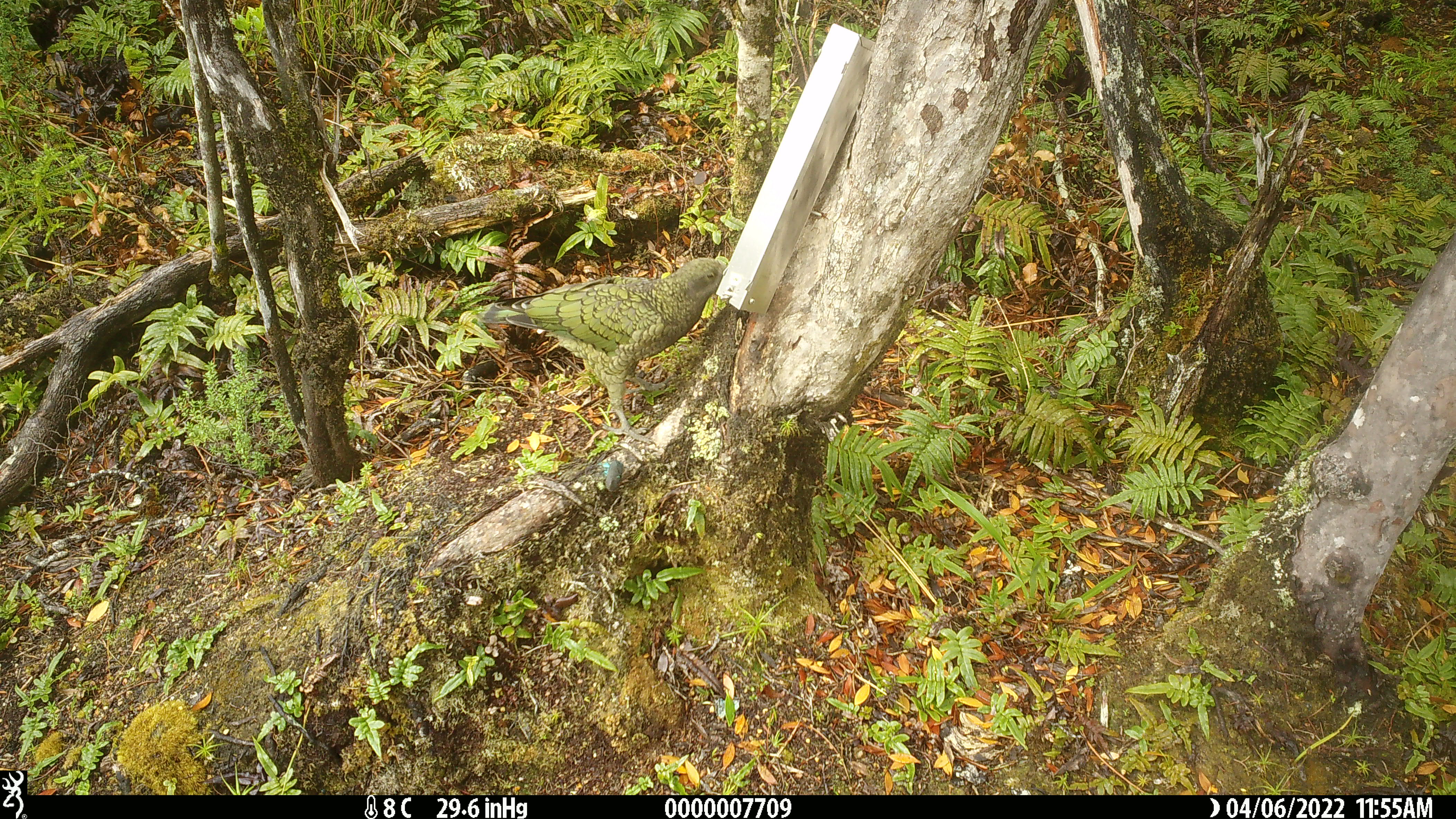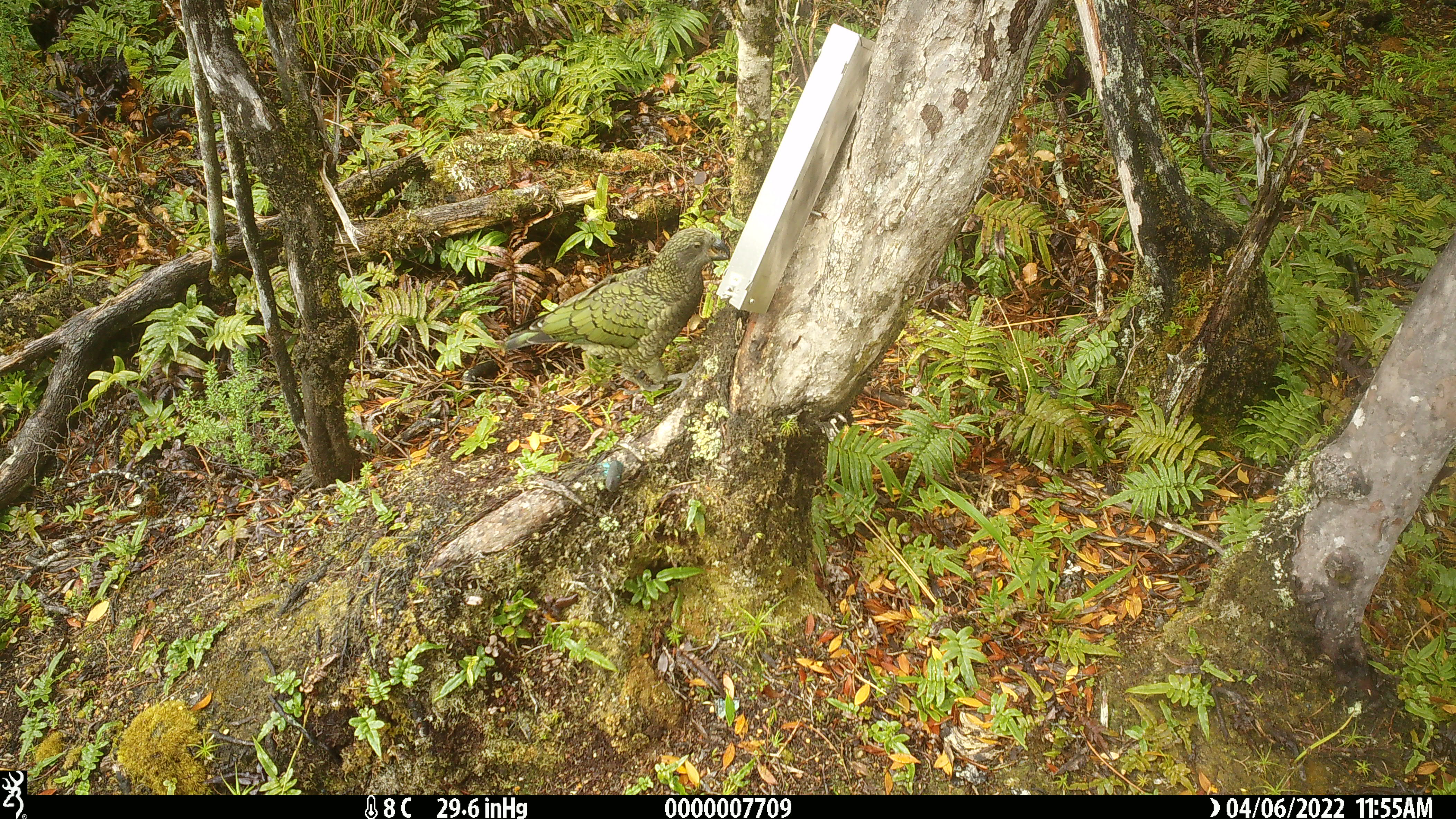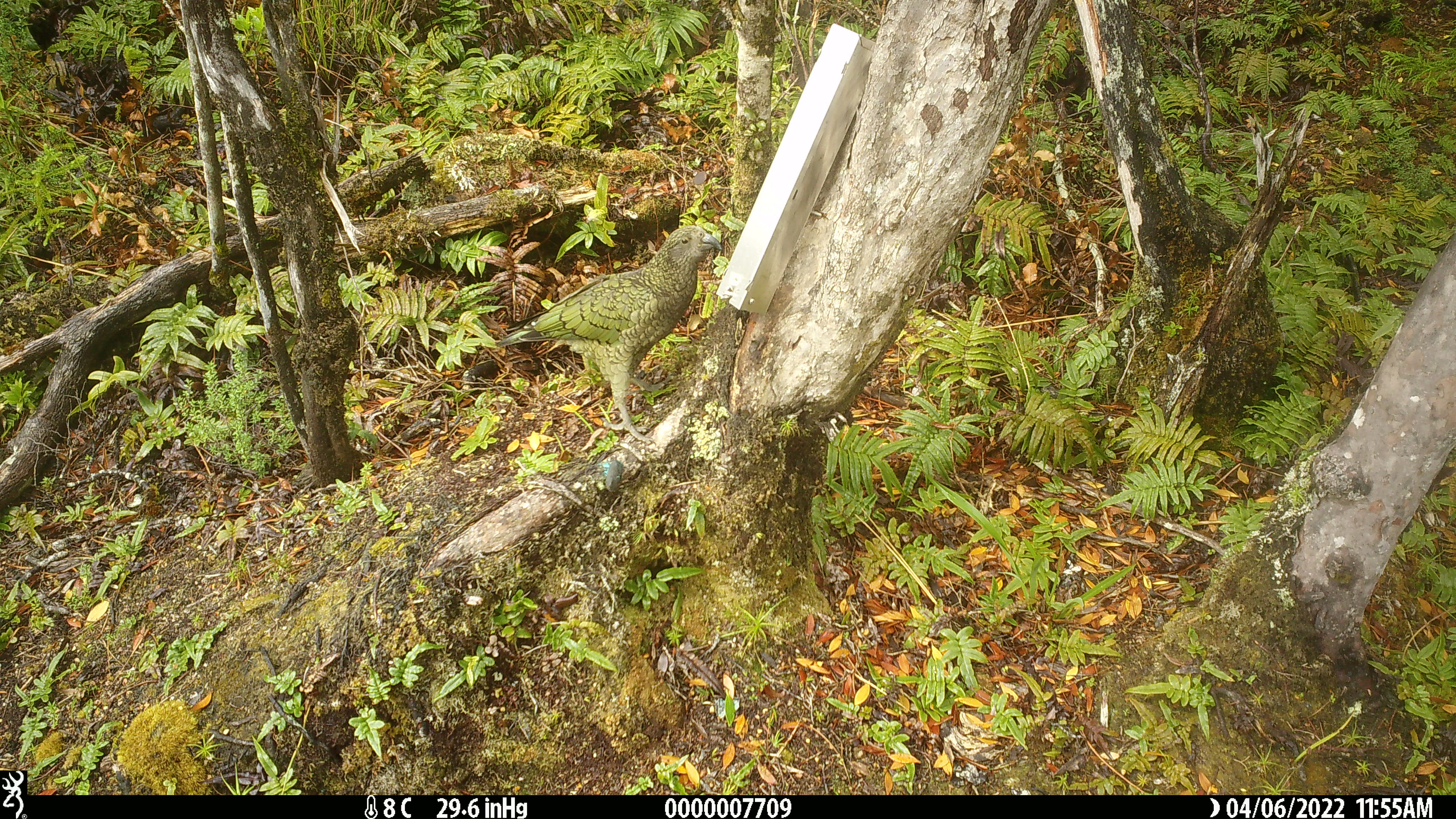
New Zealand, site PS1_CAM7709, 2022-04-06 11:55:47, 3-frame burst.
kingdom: Animalia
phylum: Chordata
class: Aves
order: Psittaciformes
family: Strigopidae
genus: Nestor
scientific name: Nestor notabilis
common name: kea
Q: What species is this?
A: Kea (Nestor notabilis).